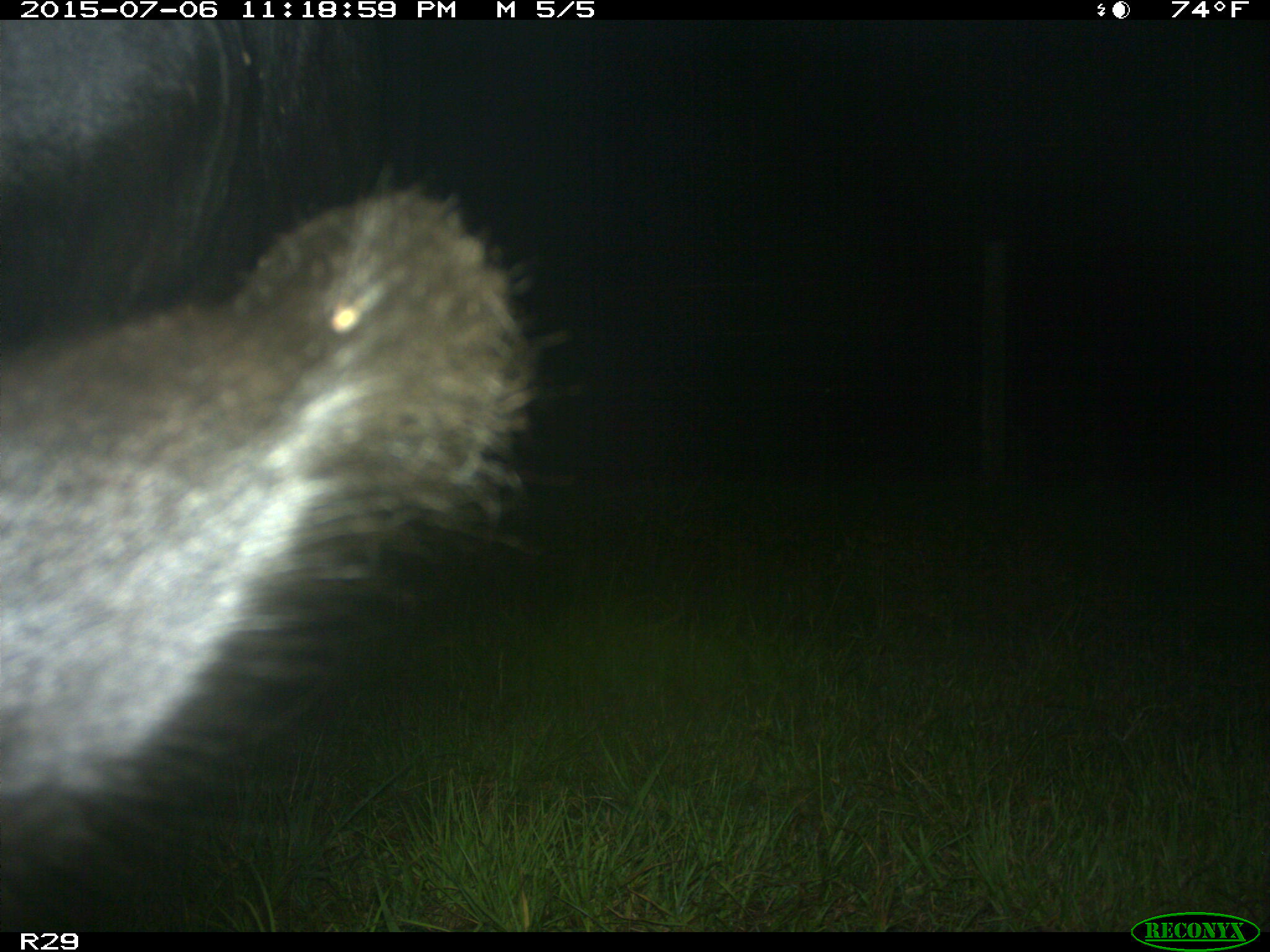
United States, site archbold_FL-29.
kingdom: Animalia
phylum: Chordata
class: Mammalia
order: Artiodactyla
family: Bovidae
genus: Bos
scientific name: Bos taurus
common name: domestic cow